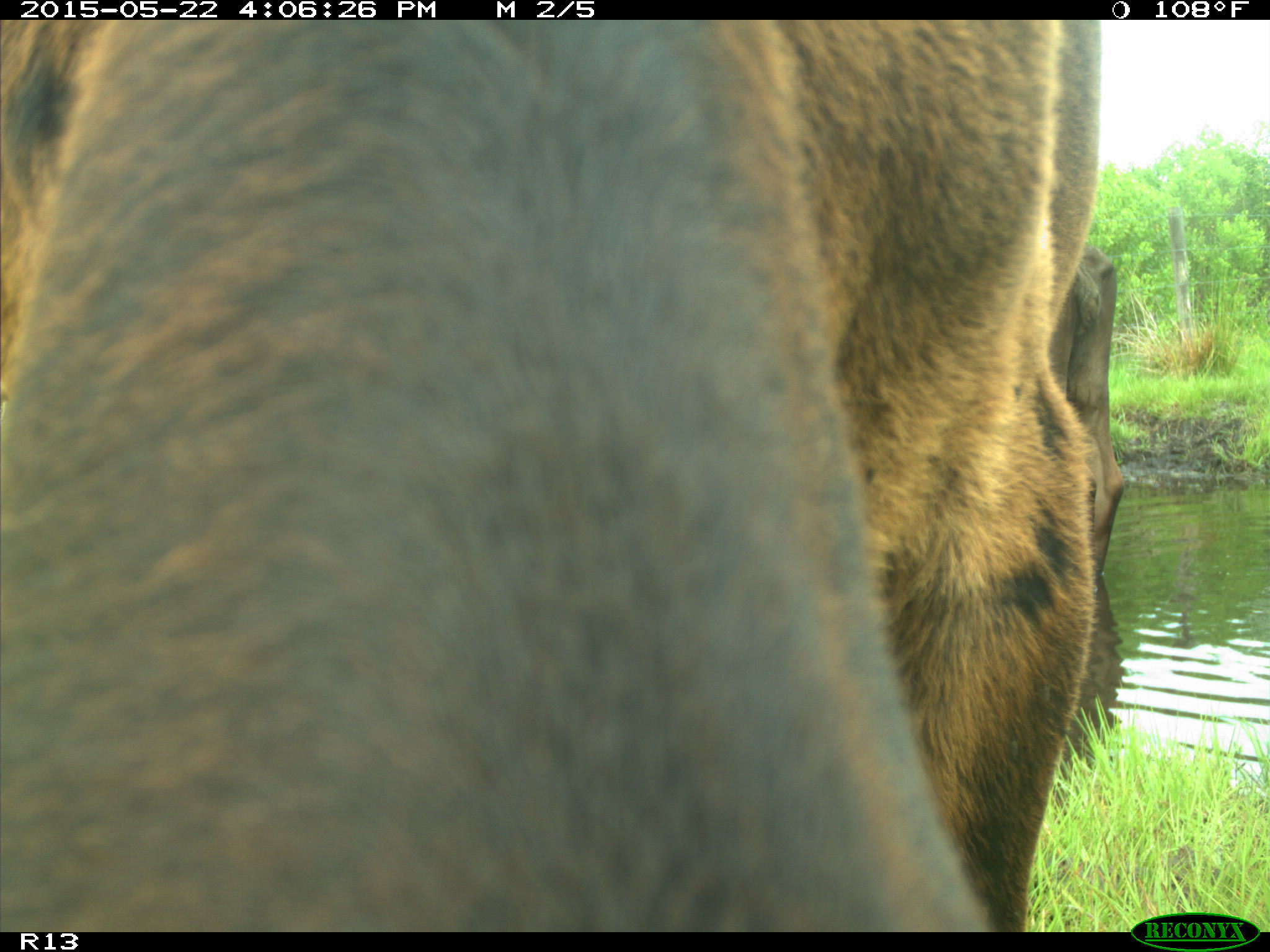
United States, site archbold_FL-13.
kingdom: Animalia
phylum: Chordata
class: Mammalia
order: Artiodactyla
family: Bovidae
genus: Bos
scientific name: Bos taurus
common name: domestic cow